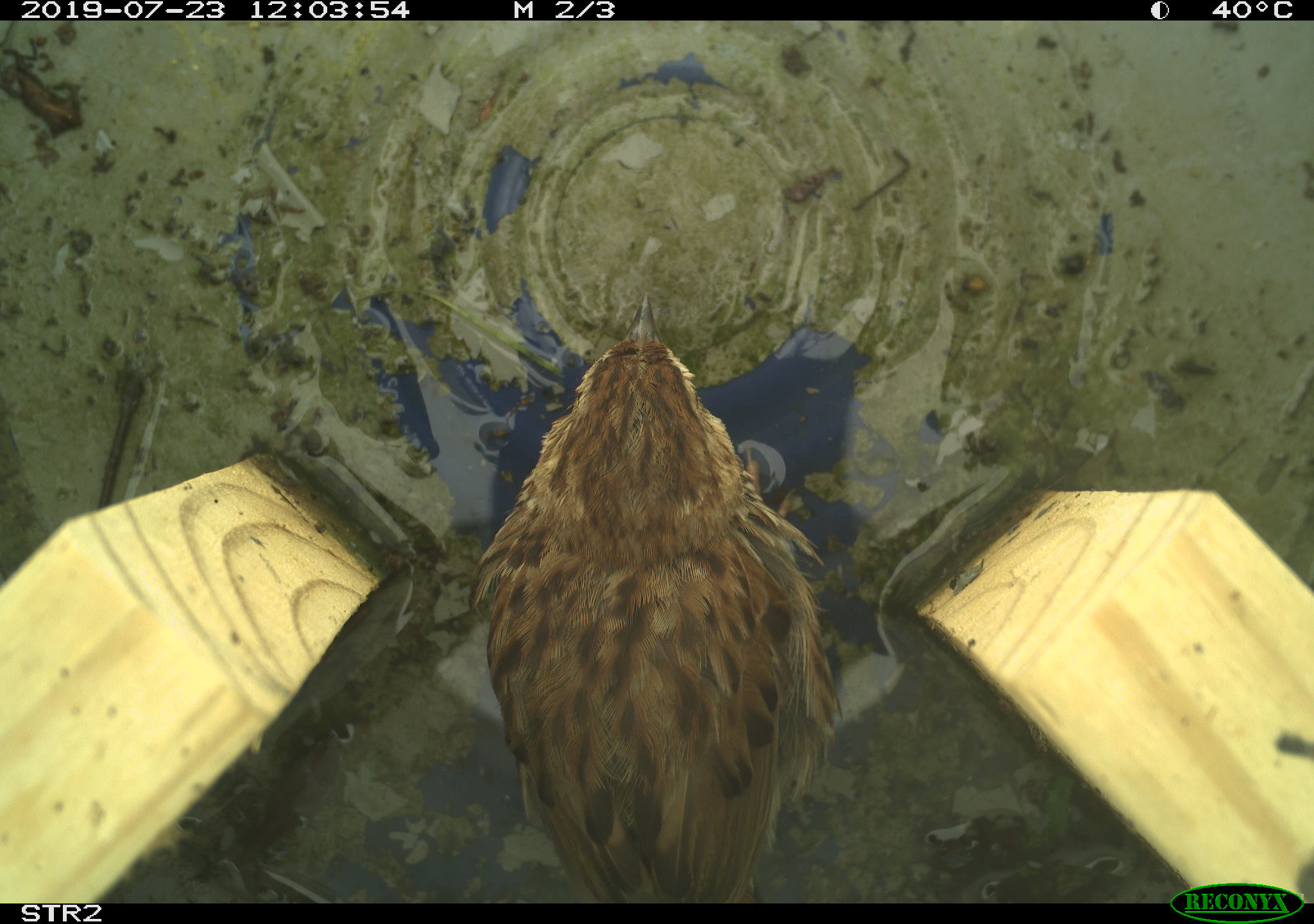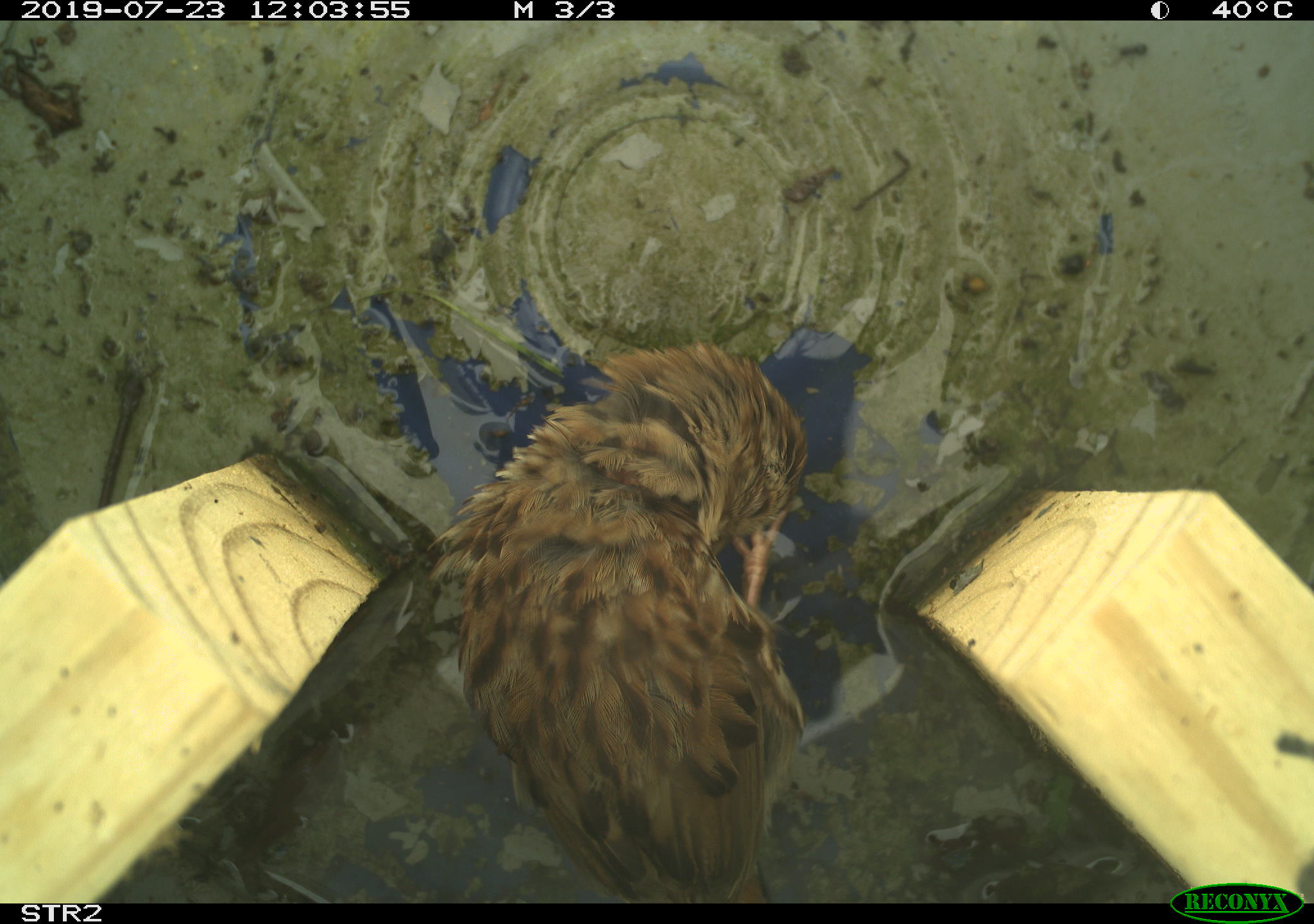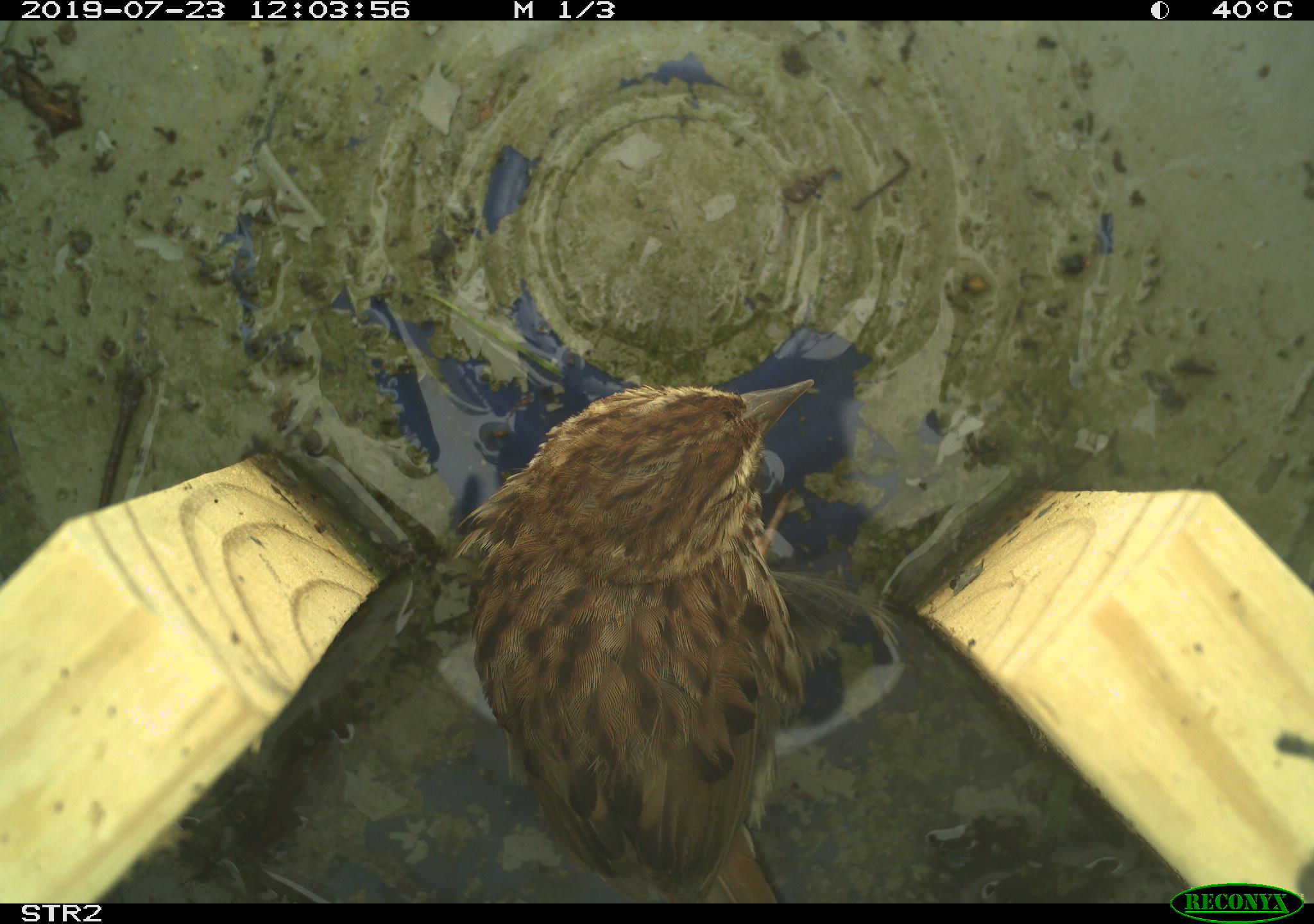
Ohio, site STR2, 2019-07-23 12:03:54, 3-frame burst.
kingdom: Animalia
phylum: Chordata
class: Aves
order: Passeriformes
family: Passerellidae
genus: Melospiza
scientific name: Melospiza melodia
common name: song sparrow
Song sparrow (Melospiza melodia).